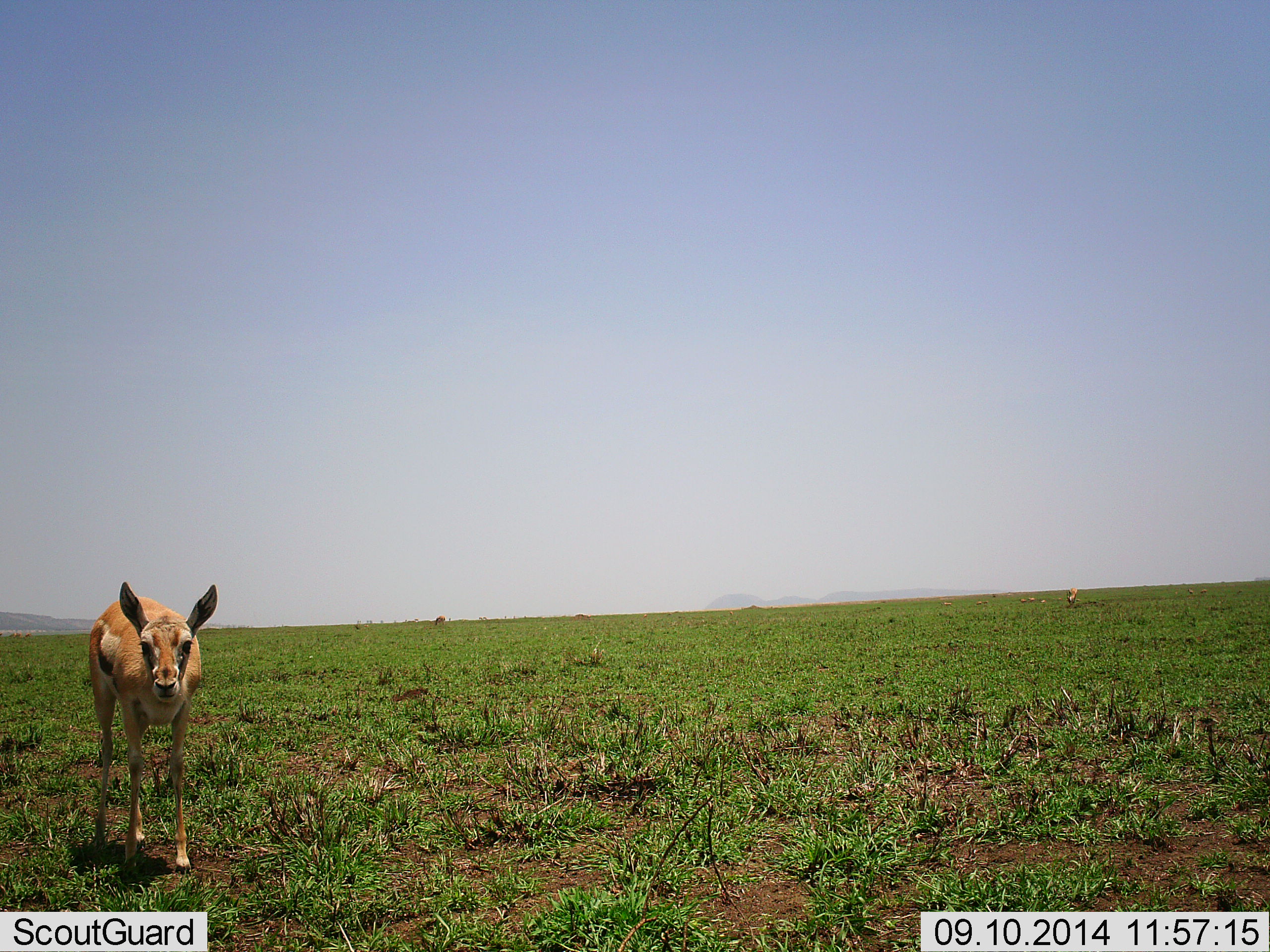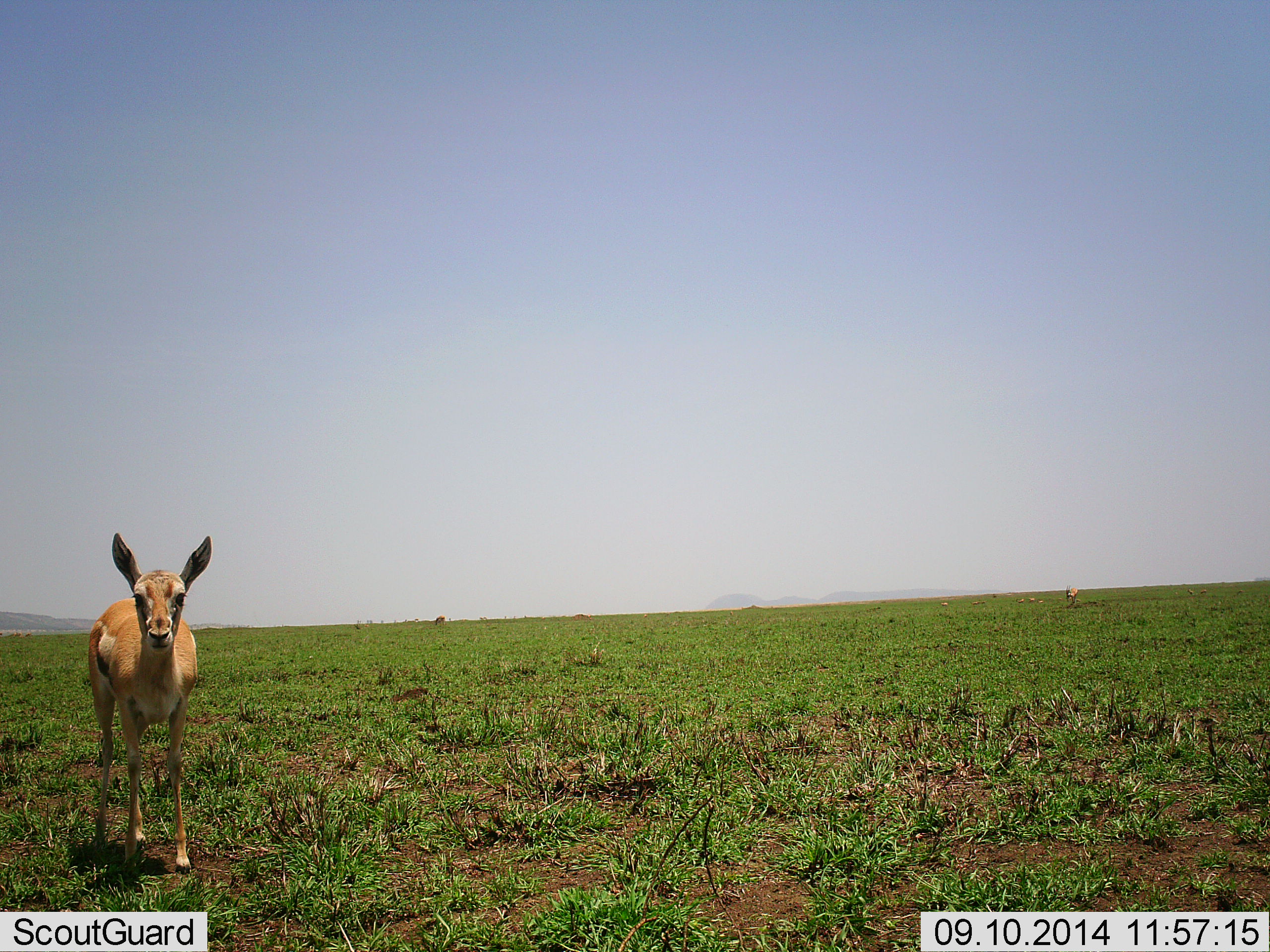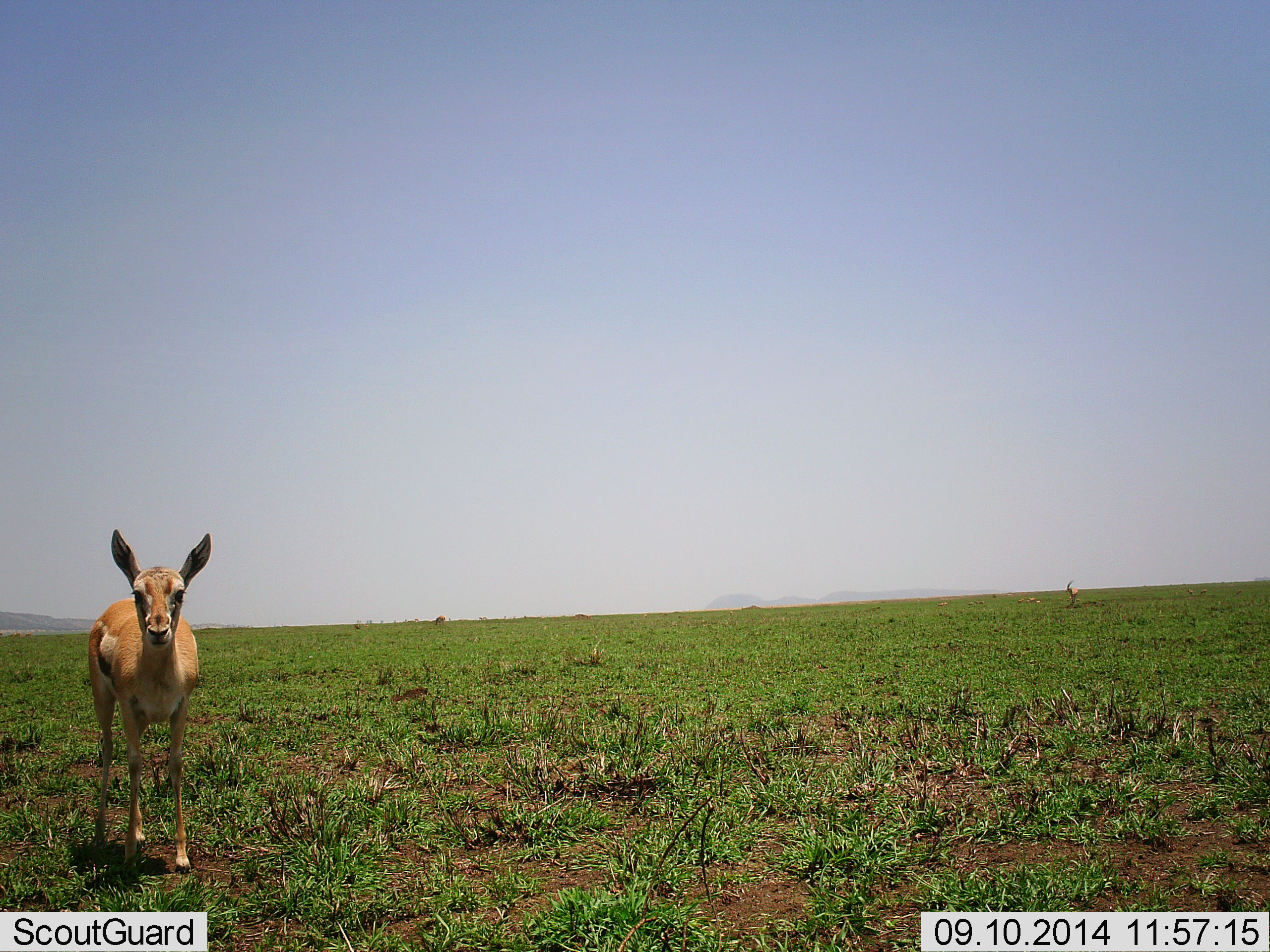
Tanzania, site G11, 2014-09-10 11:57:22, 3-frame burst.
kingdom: Animalia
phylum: Chordata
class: Mammalia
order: Artiodactyla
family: Bovidae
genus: Eudorcas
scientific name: Eudorcas thomsonii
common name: thomson's gazelle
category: gazellethomsons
Gazellethomsons (thomson's gazelle) (Eudorcas thomsonii), count 1. Behavior (volunteer vote fractions): standing 80%, resting 20%, moving 10%, interacting 0%. Young present (vote fraction): 20%. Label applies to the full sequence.